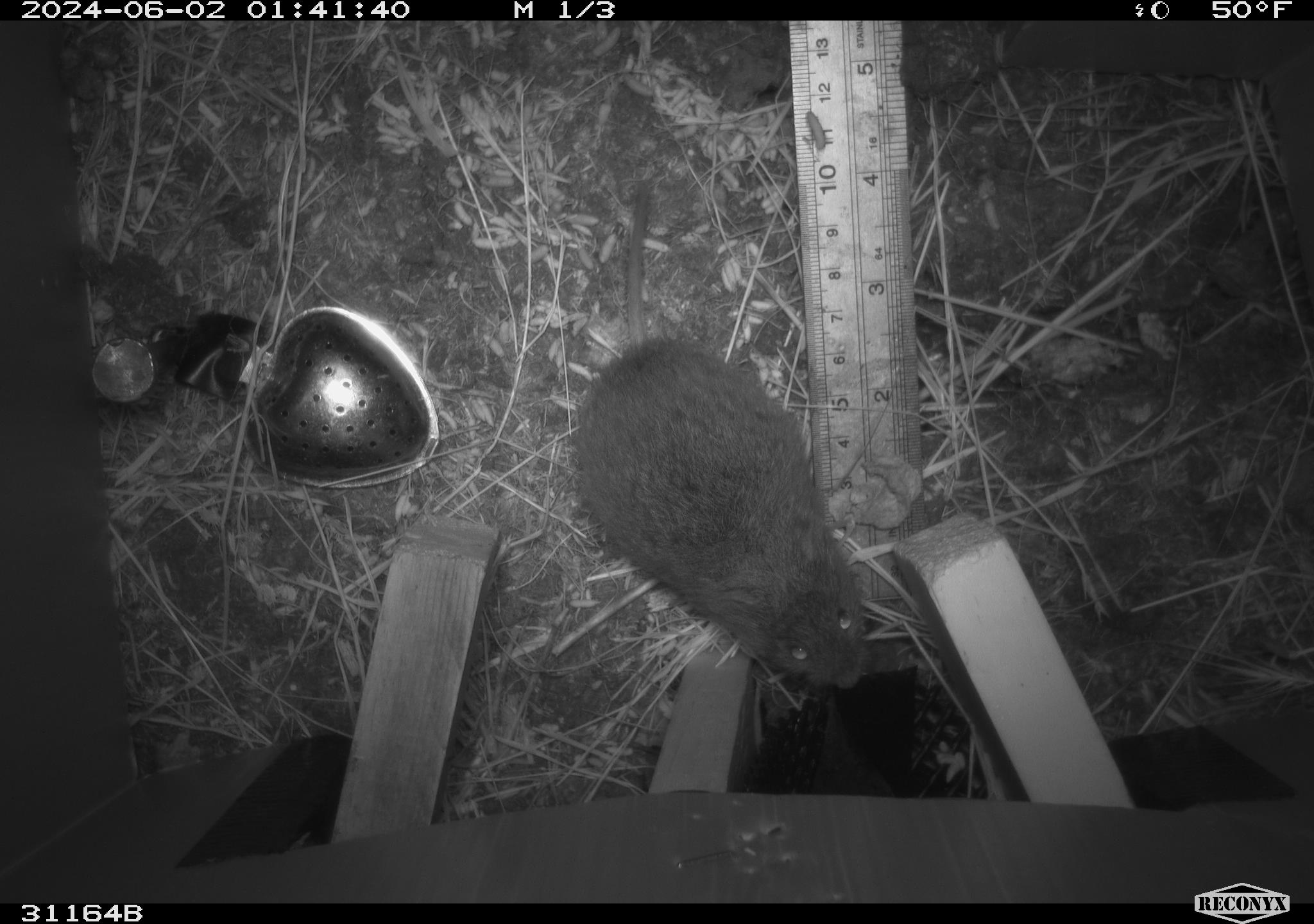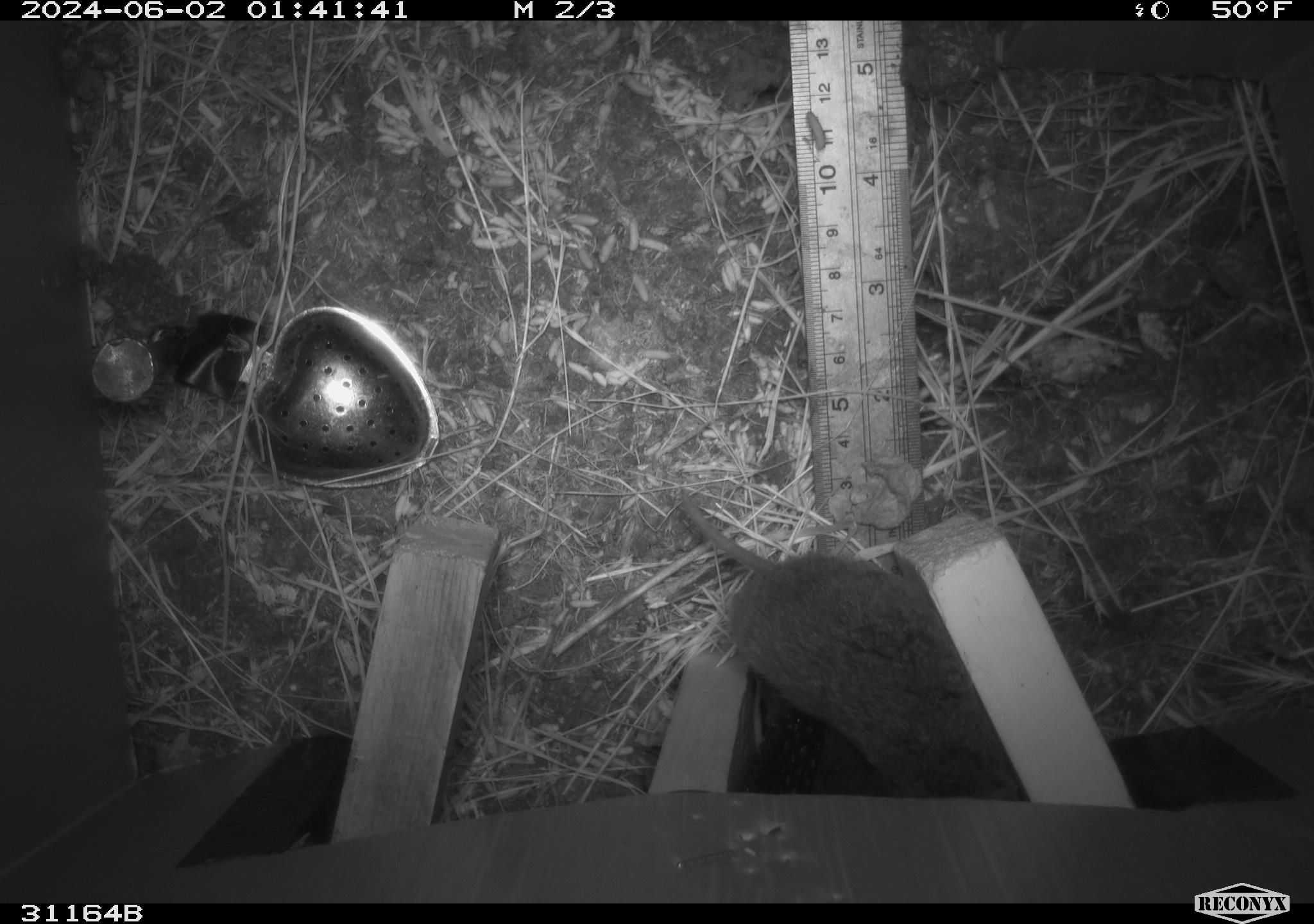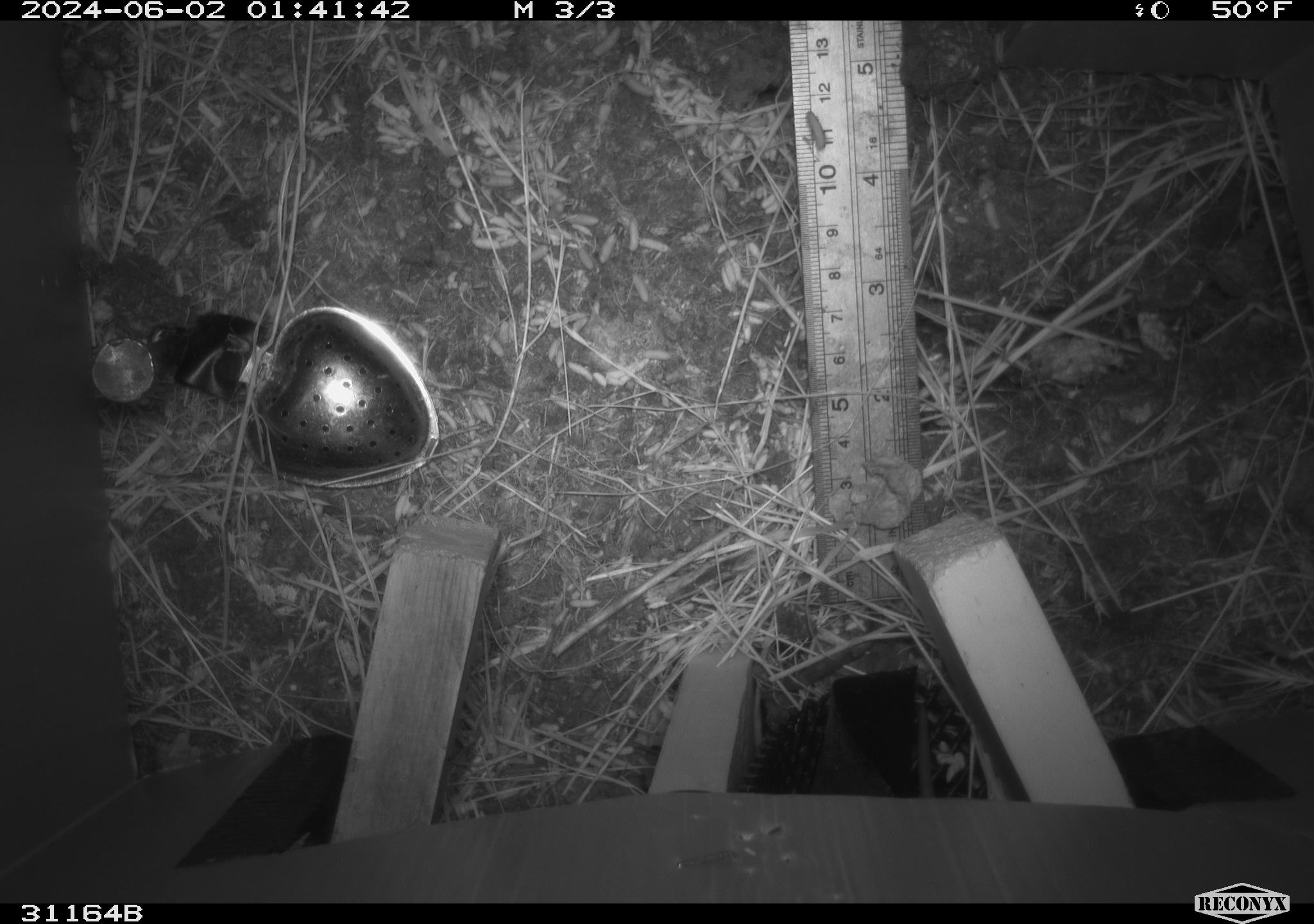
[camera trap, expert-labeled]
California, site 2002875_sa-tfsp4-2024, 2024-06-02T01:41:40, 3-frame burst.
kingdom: Animalia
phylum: Chordata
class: Mammalia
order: Rodentia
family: Cricetidae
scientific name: Arvicolinae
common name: voles, lemmings, and muskrats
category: arvicolinae subfamily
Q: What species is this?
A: Arvicolinae subfamily (voles, lemmings, and muskrats) (Arvicolinae).